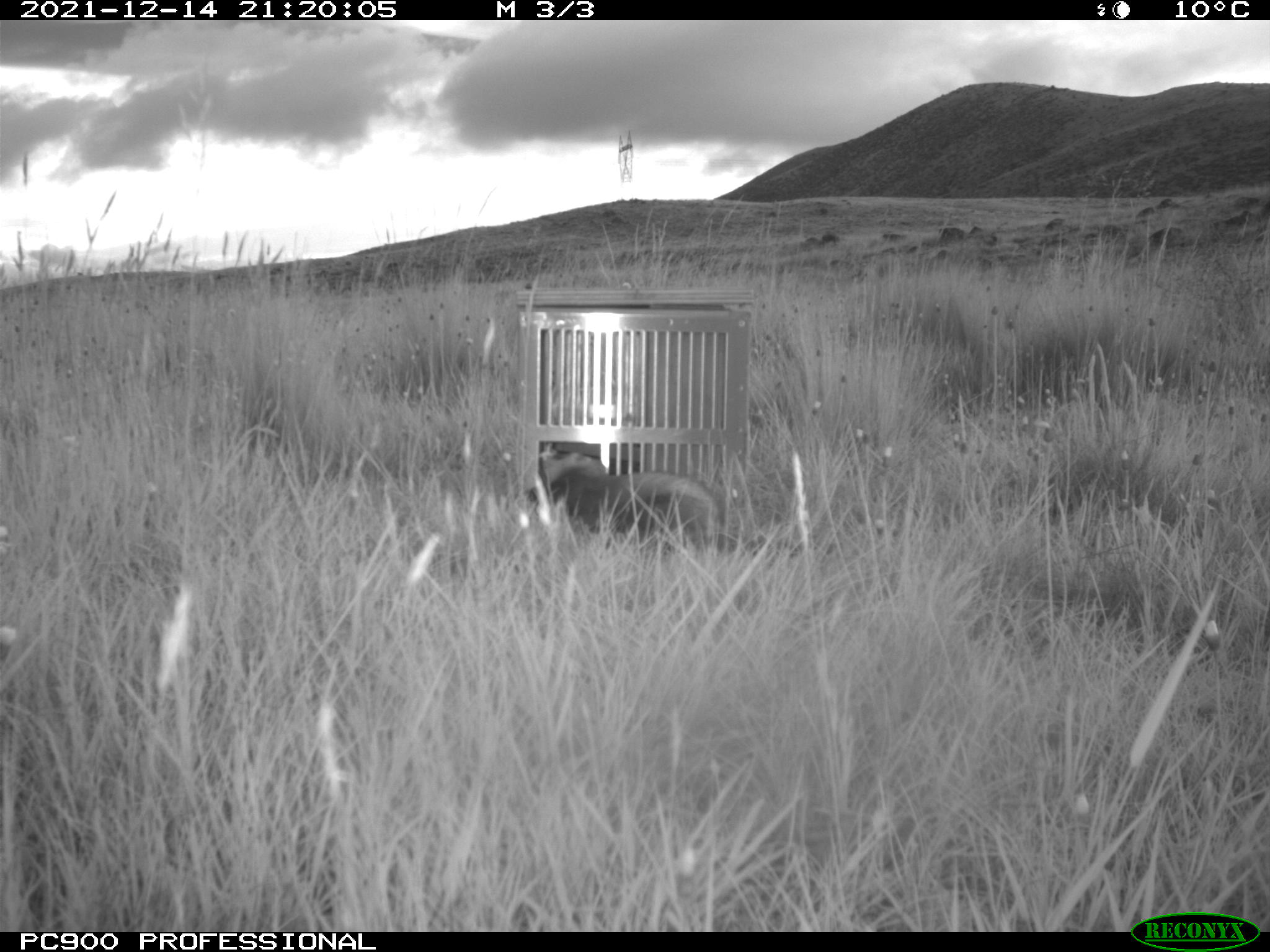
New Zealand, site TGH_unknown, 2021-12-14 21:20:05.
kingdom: Animalia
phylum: Chordata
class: Mammalia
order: Carnivora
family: Mustelidae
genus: Mustela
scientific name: Mustela furo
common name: ferret